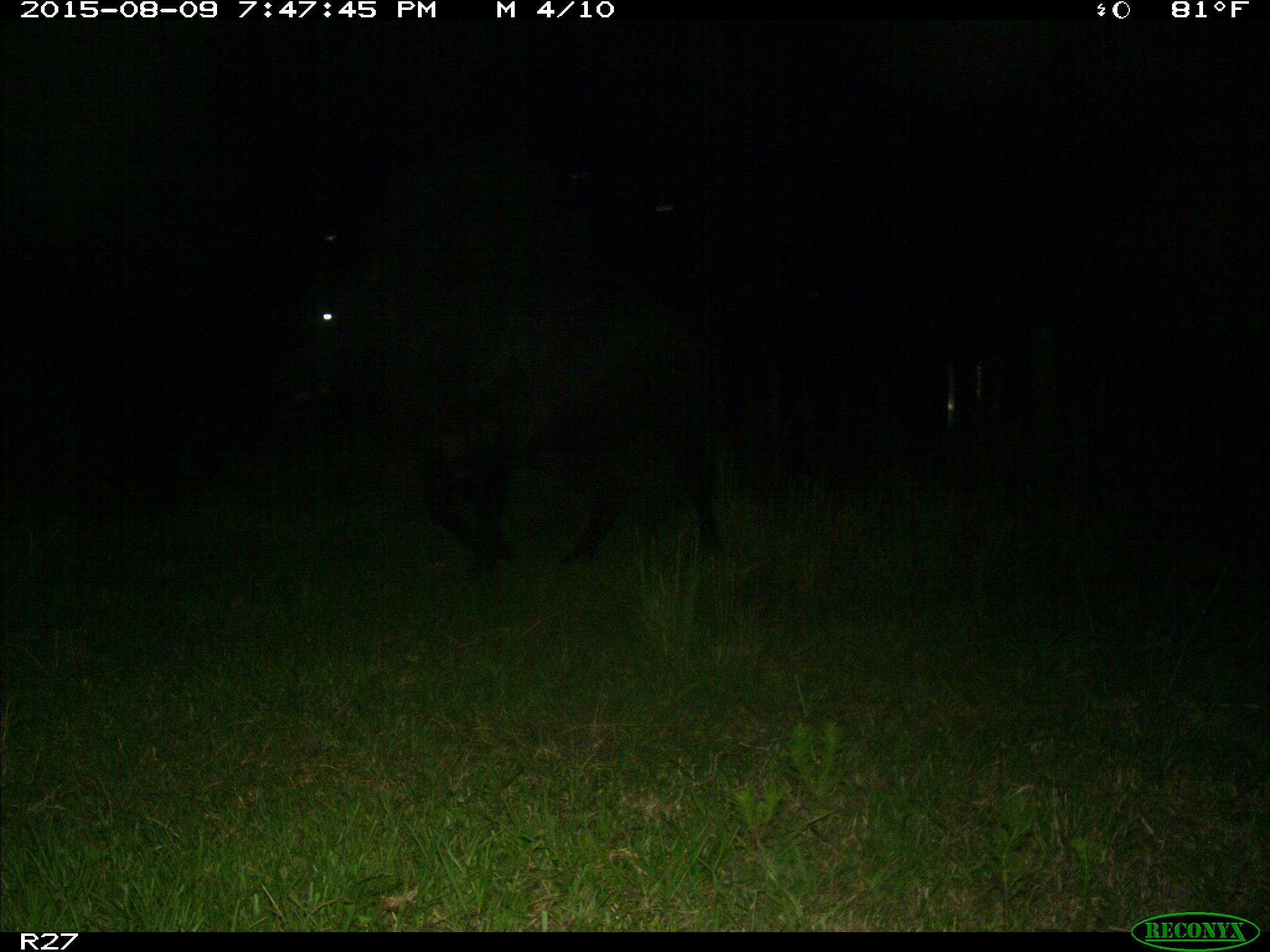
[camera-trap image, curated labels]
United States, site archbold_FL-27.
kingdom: Animalia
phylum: Chordata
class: Mammalia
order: Artiodactyla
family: Bovidae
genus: Bos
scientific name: Bos taurus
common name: domestic cow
Bos taurus (domestic cow).